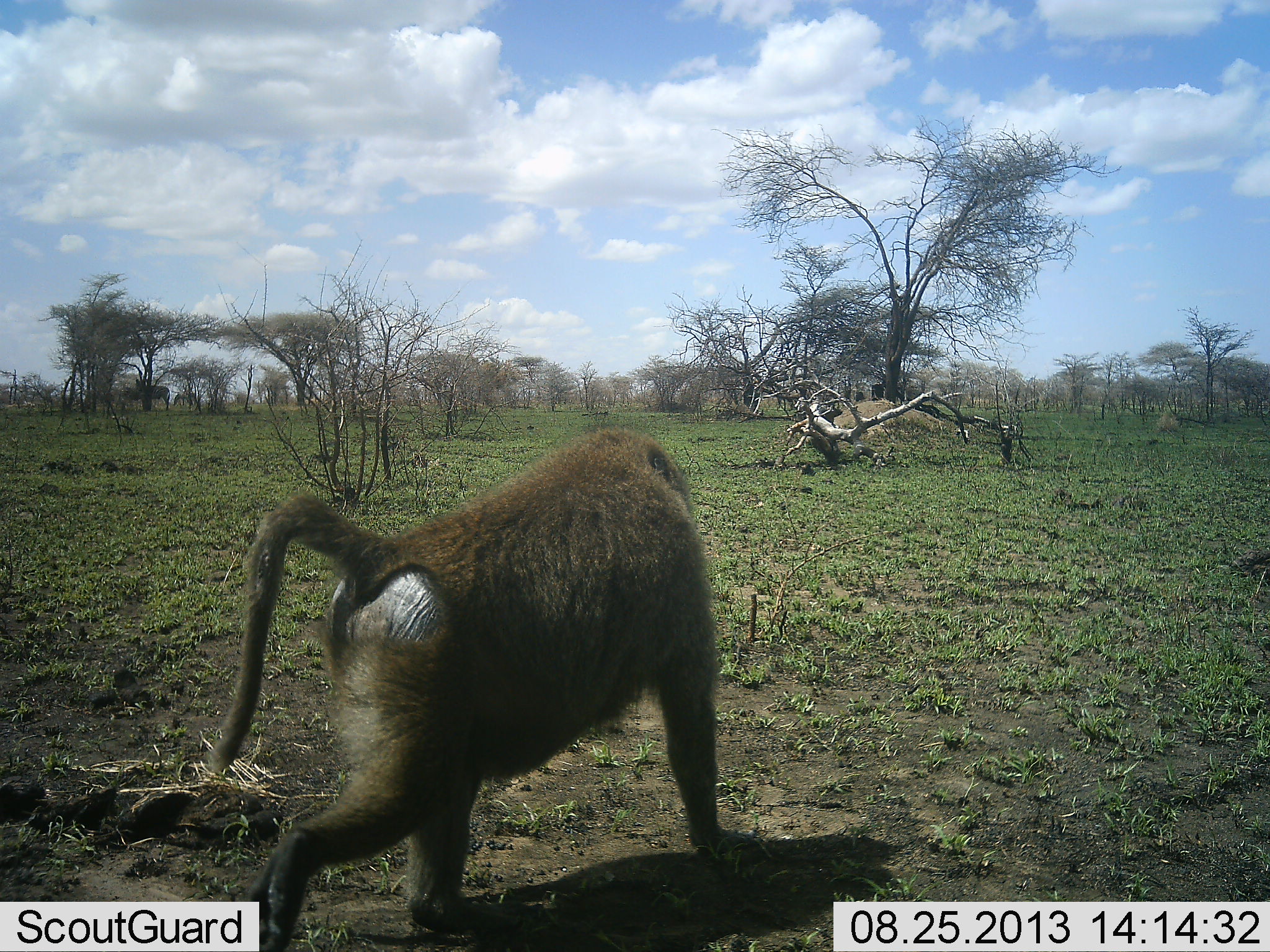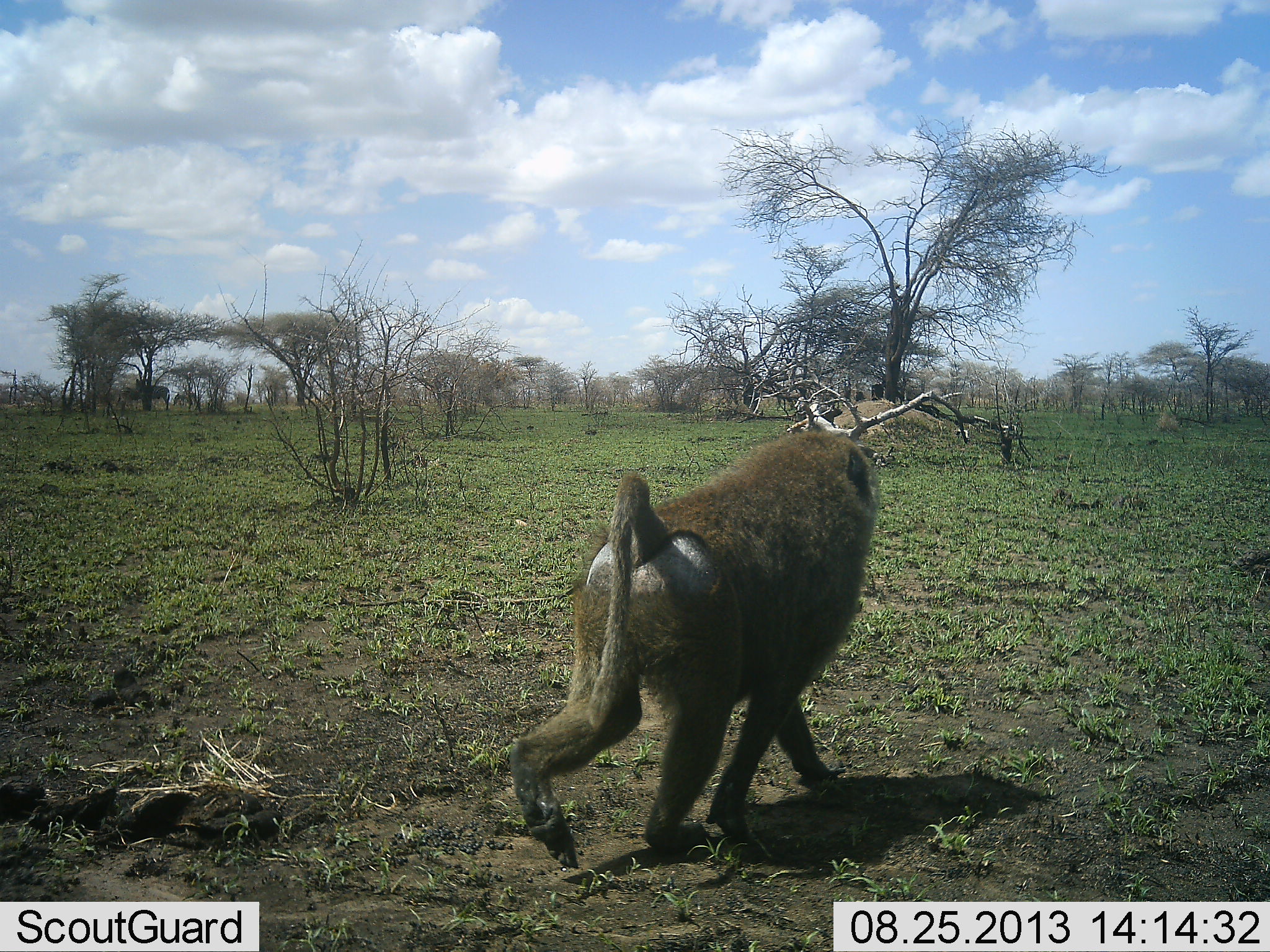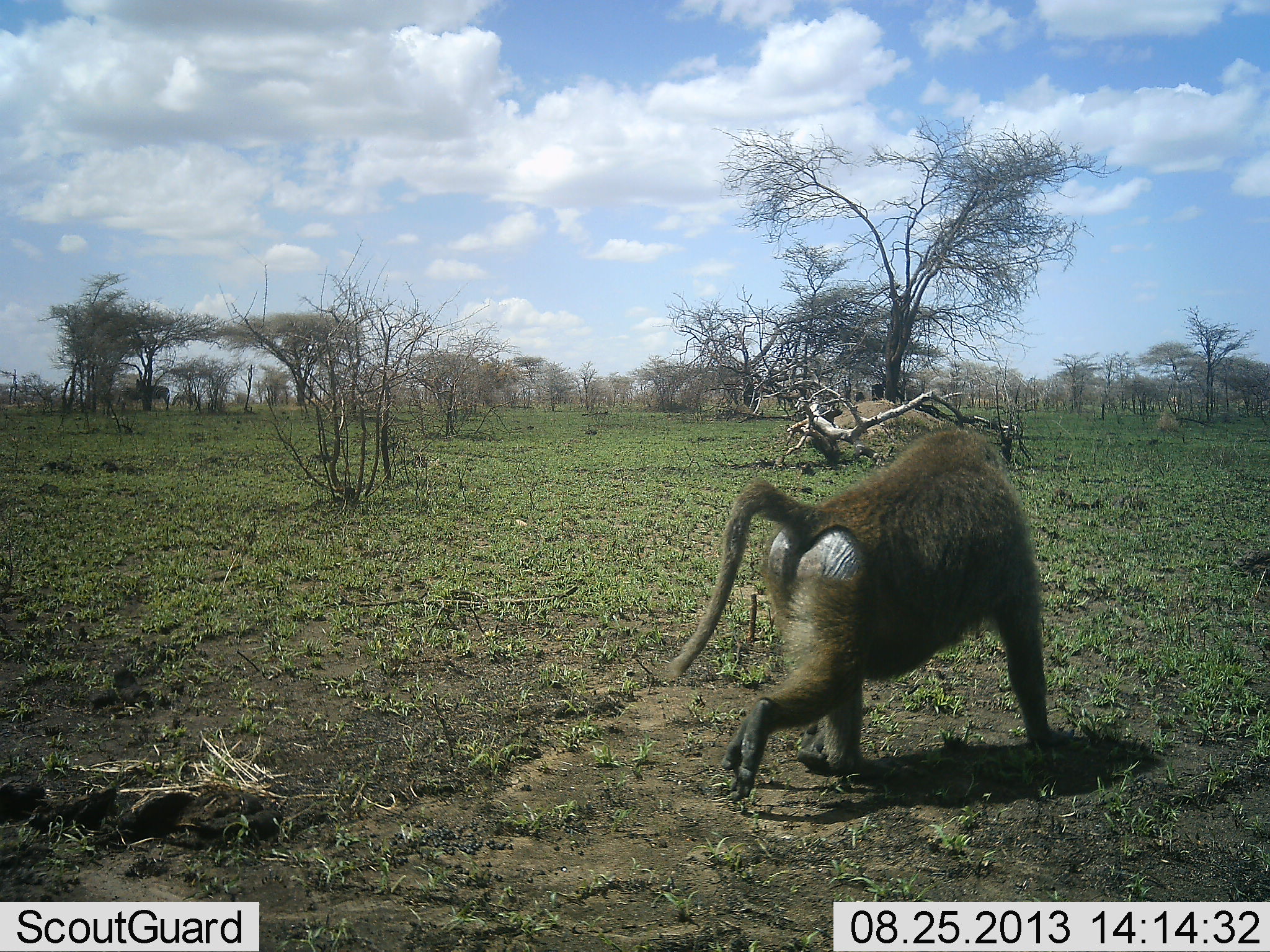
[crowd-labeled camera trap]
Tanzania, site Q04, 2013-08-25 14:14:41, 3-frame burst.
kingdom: Animalia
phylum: Chordata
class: Mammalia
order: Primates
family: Cercopithecidae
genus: Papio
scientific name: Papio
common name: baboon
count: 1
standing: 0%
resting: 0%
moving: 100%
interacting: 0%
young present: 0%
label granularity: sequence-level